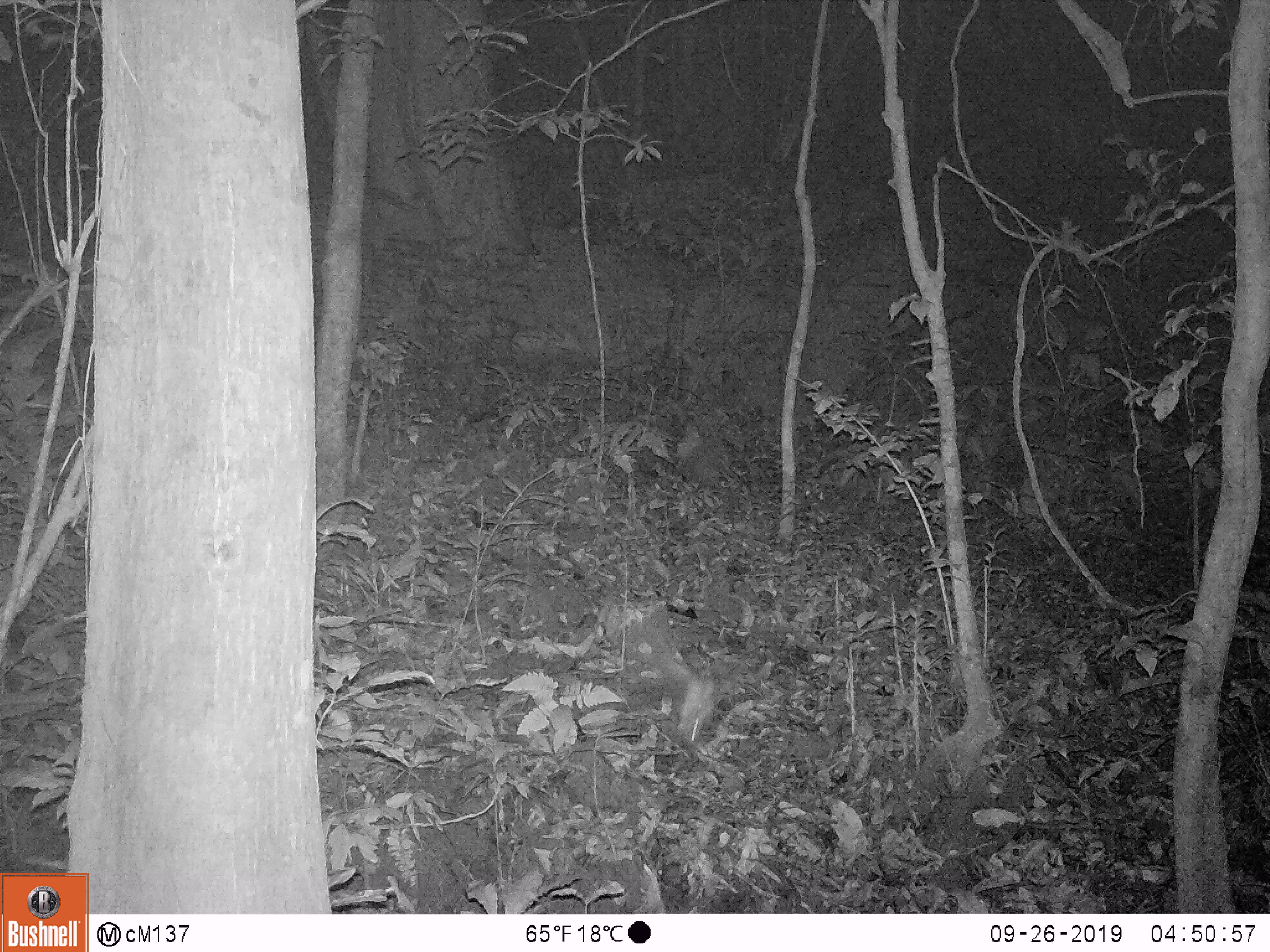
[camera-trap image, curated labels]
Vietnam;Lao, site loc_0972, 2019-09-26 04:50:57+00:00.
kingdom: Animalia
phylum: Chordata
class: Mammalia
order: Rodentia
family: Muridae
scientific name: Muridae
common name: old-world mice and rats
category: unidentified murid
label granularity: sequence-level